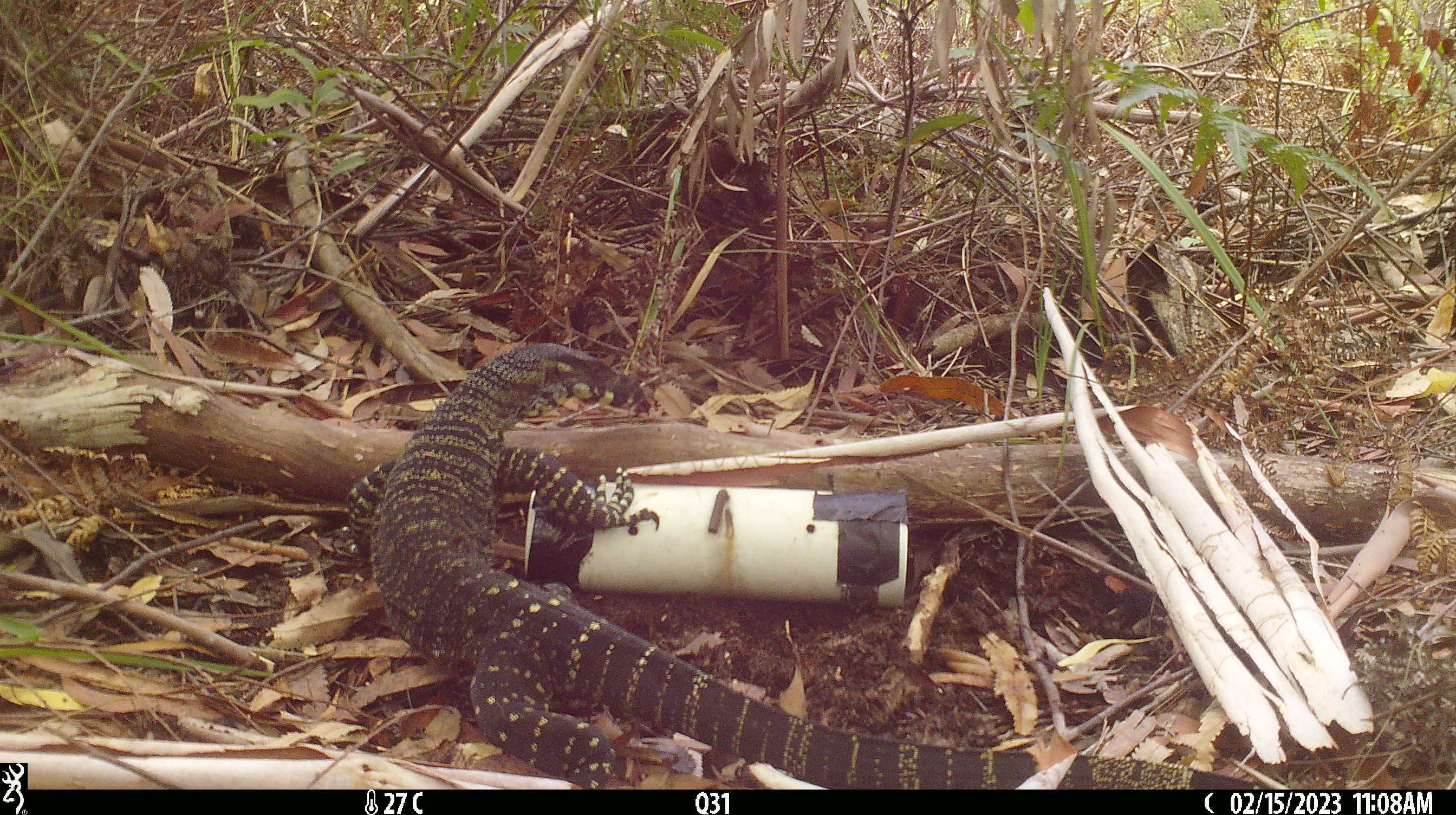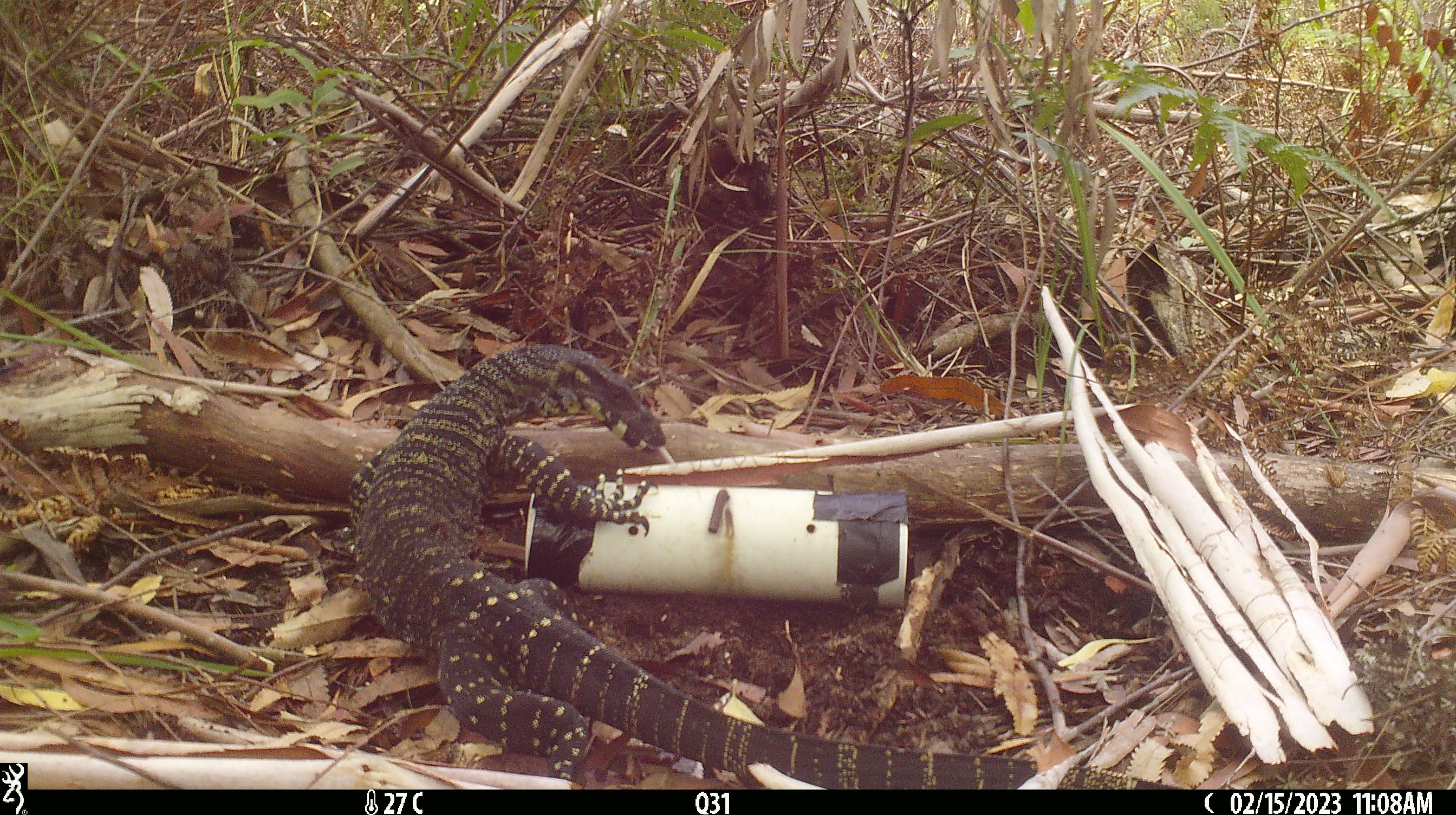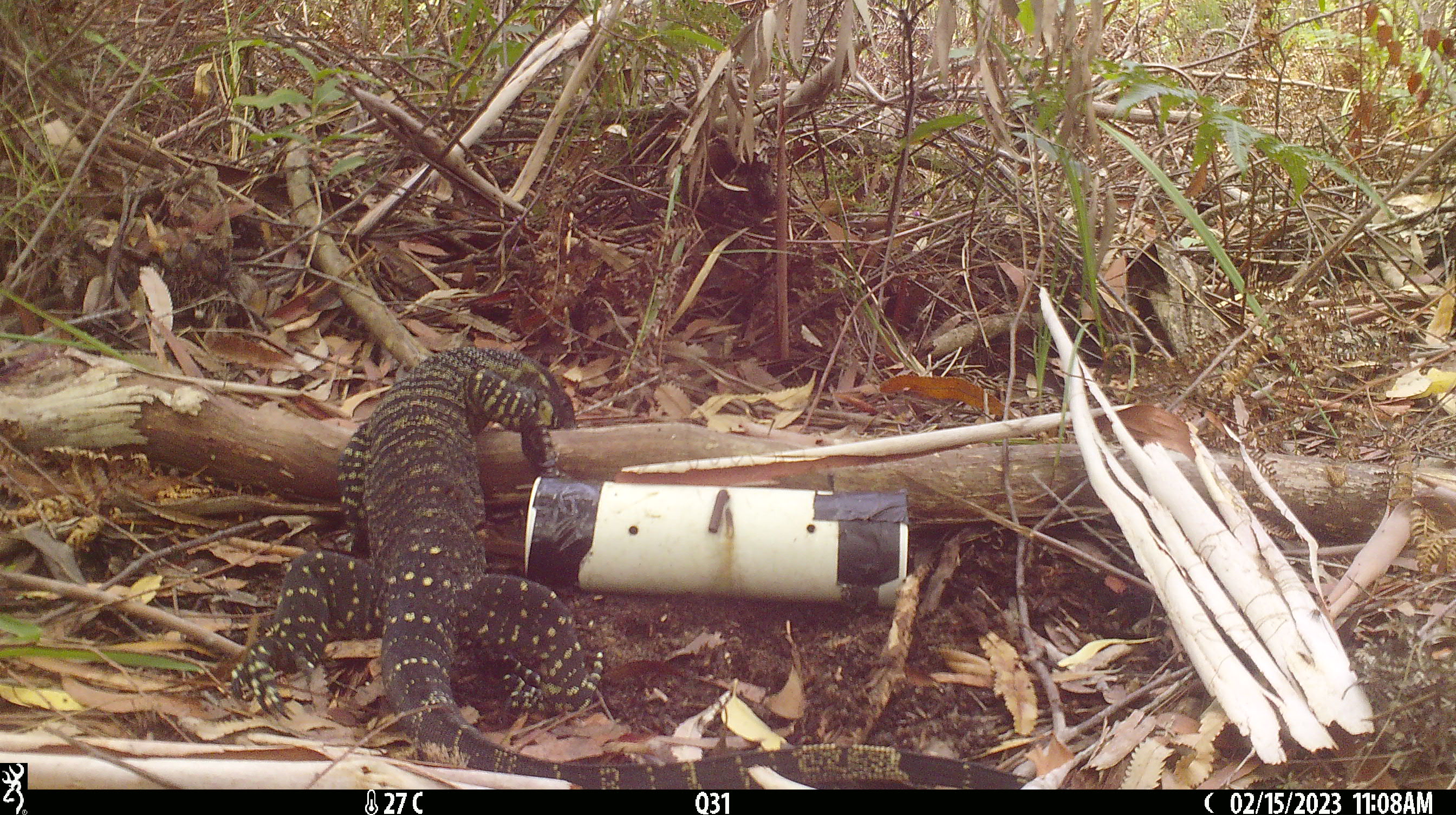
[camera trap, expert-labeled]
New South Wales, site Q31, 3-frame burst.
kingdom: Animalia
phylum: Chordata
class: Reptilia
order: Squamata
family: Varanidae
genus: Varanus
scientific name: Varanus varius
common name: lace monitor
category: goanna